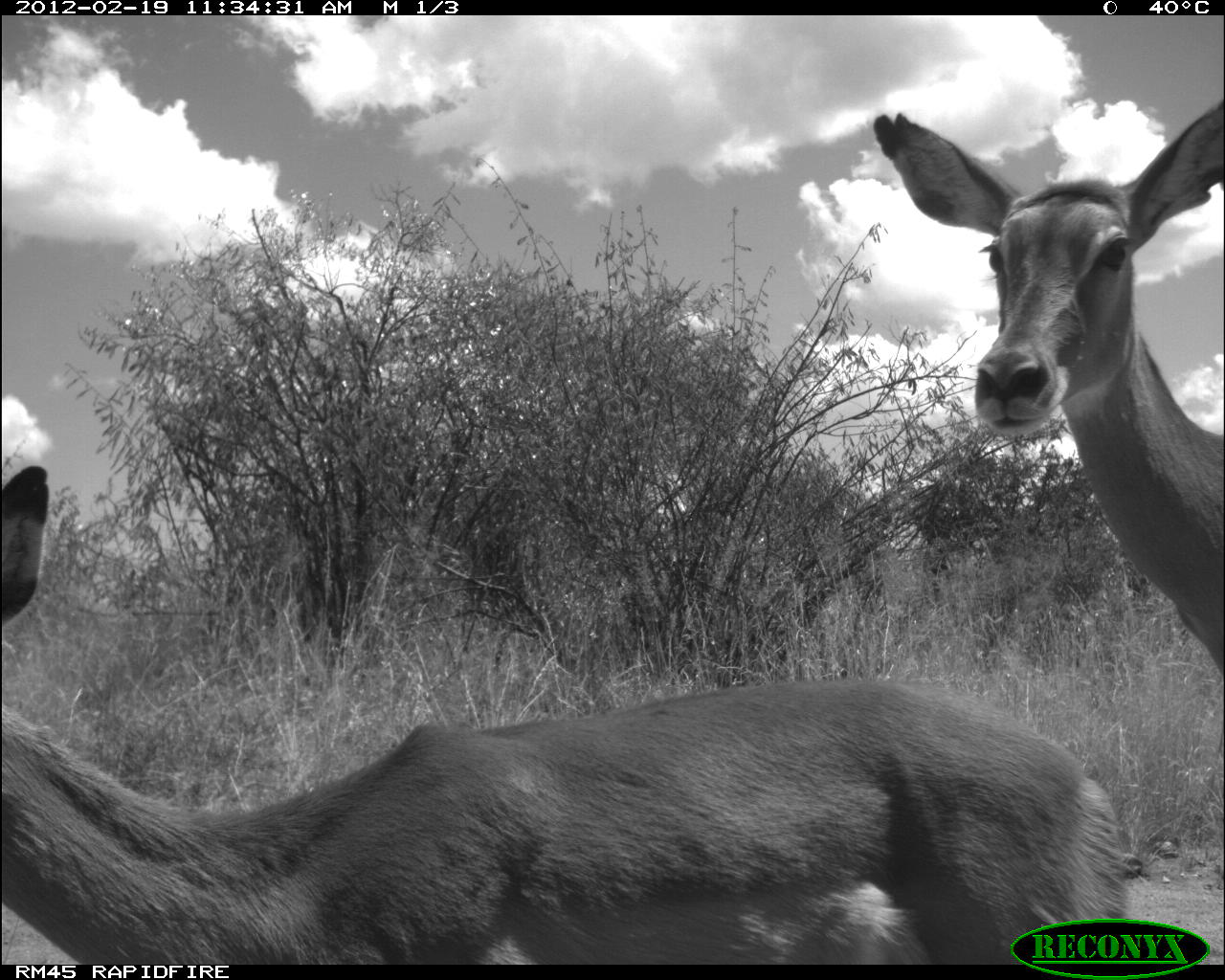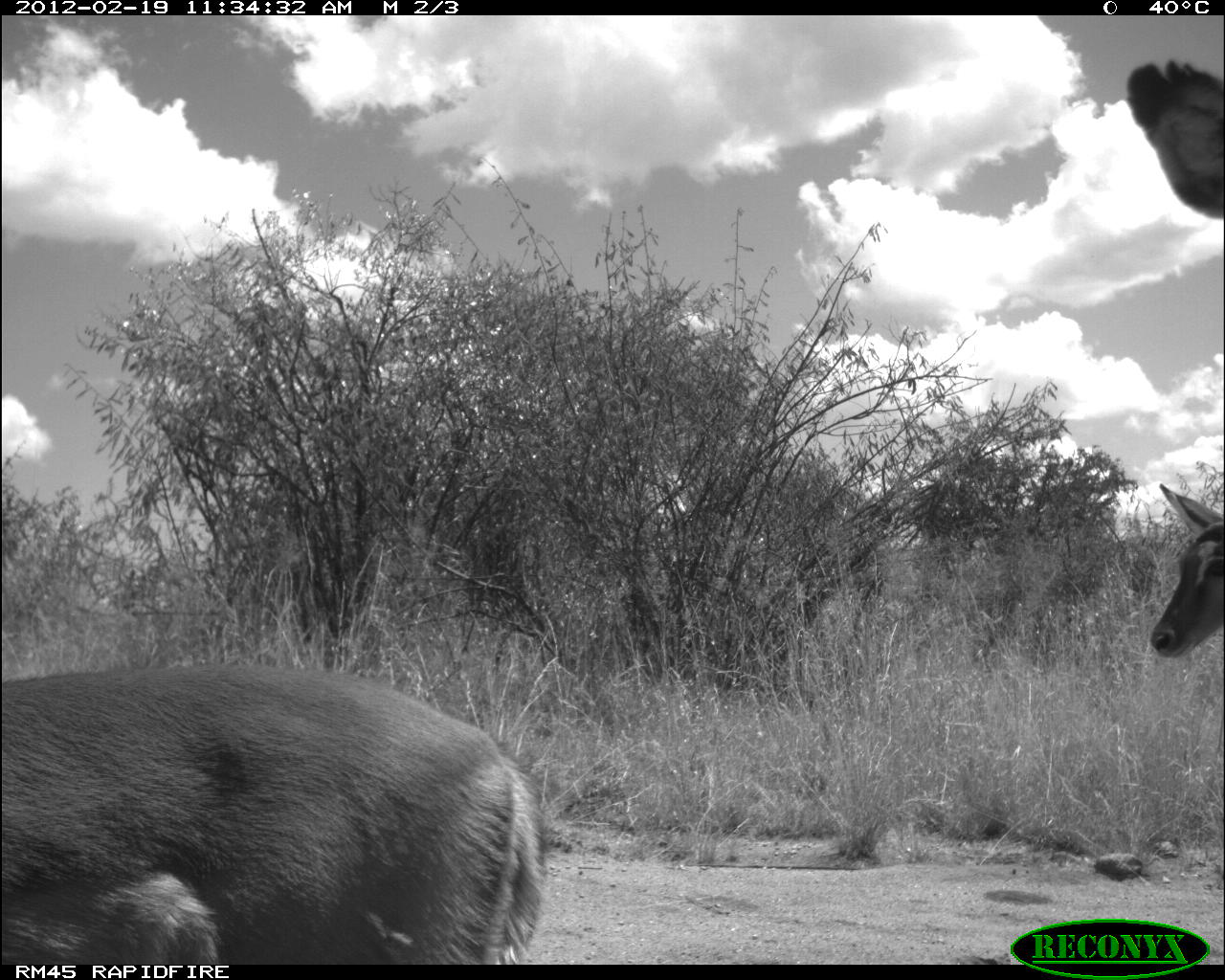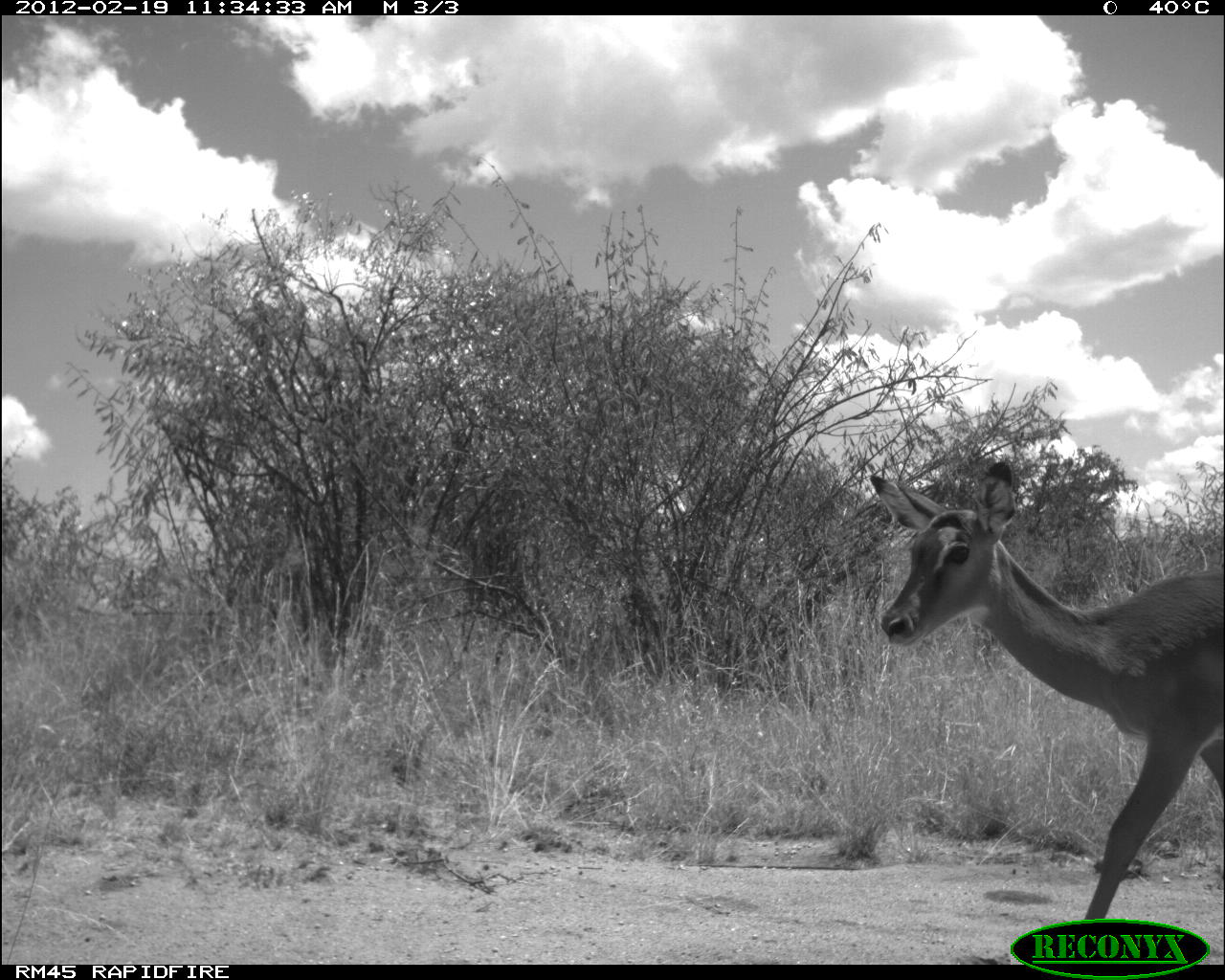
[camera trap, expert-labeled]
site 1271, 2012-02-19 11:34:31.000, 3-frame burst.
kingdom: Animalia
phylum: Chordata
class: Mammalia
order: Artiodactyla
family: Bovidae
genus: Aepyceros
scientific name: Aepyceros melampus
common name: impala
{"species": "Aepyceros melampus (impala)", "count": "2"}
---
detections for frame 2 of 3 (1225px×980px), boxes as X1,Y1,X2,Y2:
aepyceros melampus: 0,646,544,963; 1121,52,1225,222; 1140,475,1224,665